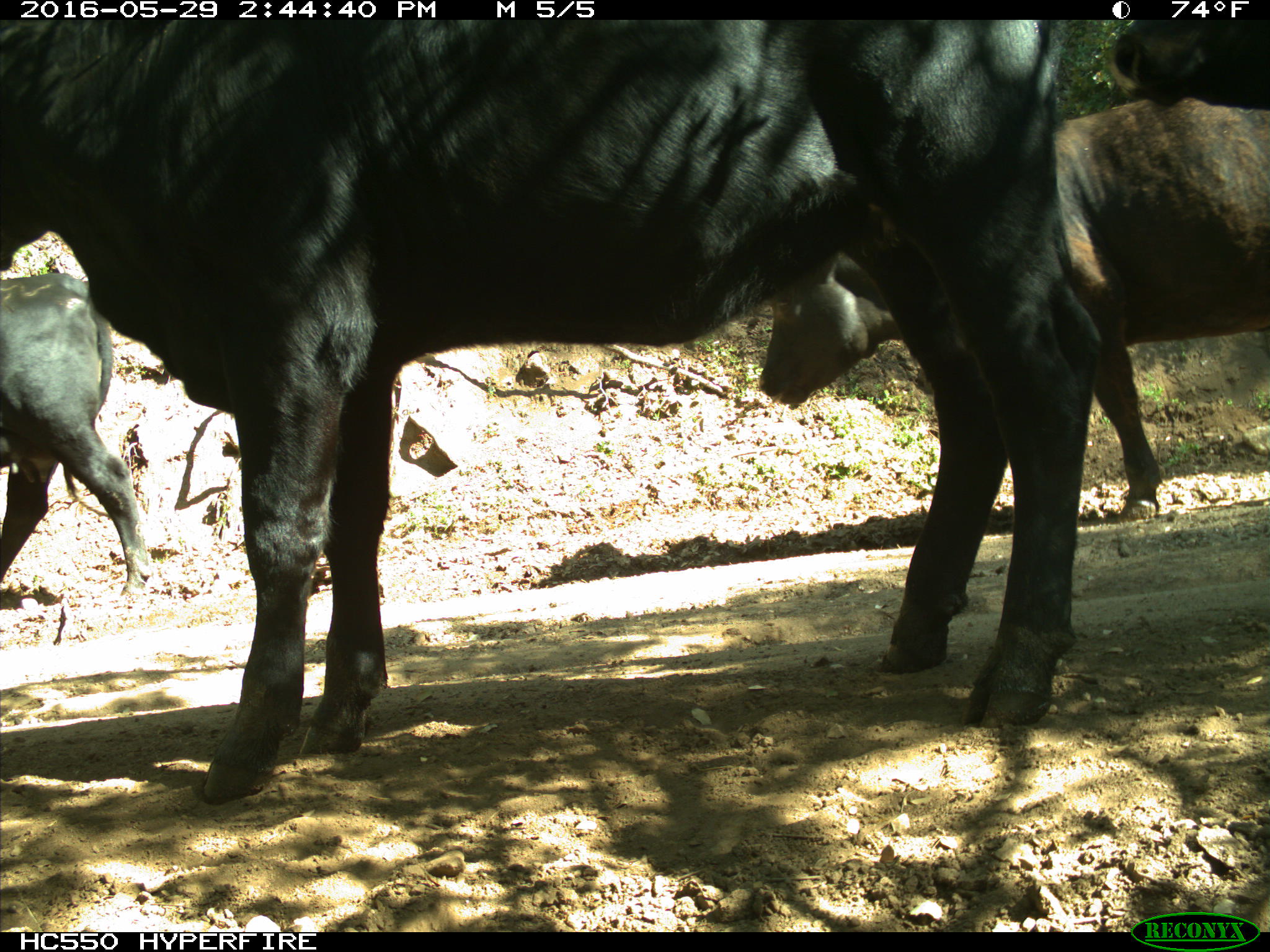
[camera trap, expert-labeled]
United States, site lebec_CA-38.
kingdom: Animalia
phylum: Chordata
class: Mammalia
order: Artiodactyla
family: Bovidae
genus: Bos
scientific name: Bos taurus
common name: domestic cow